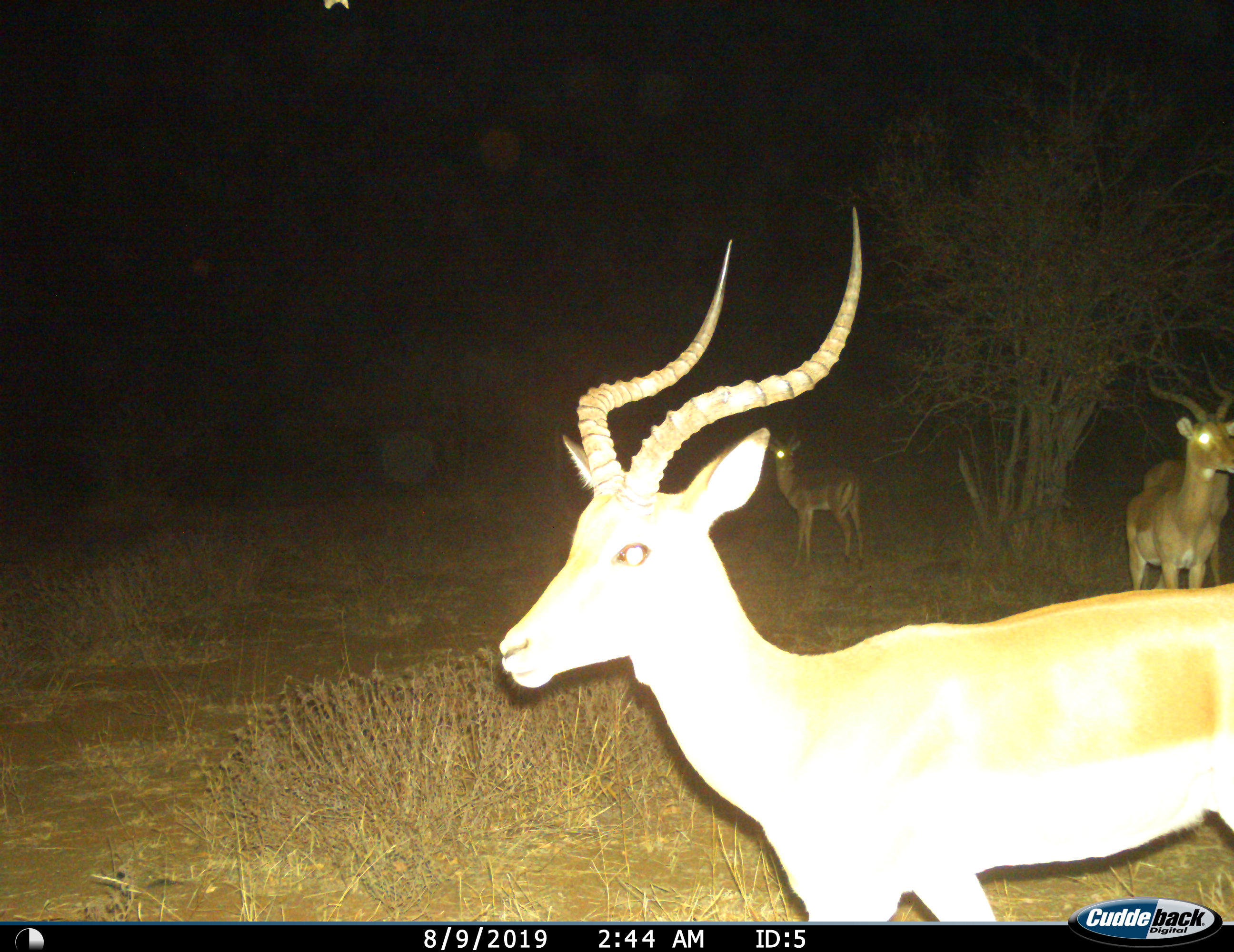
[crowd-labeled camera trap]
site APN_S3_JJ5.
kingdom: Animalia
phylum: Chordata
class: Mammalia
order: Artiodactyla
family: Bovidae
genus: Aepyceros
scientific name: Aepyceros melampus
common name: impala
Impala (Aepyceros melampus), count 4. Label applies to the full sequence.